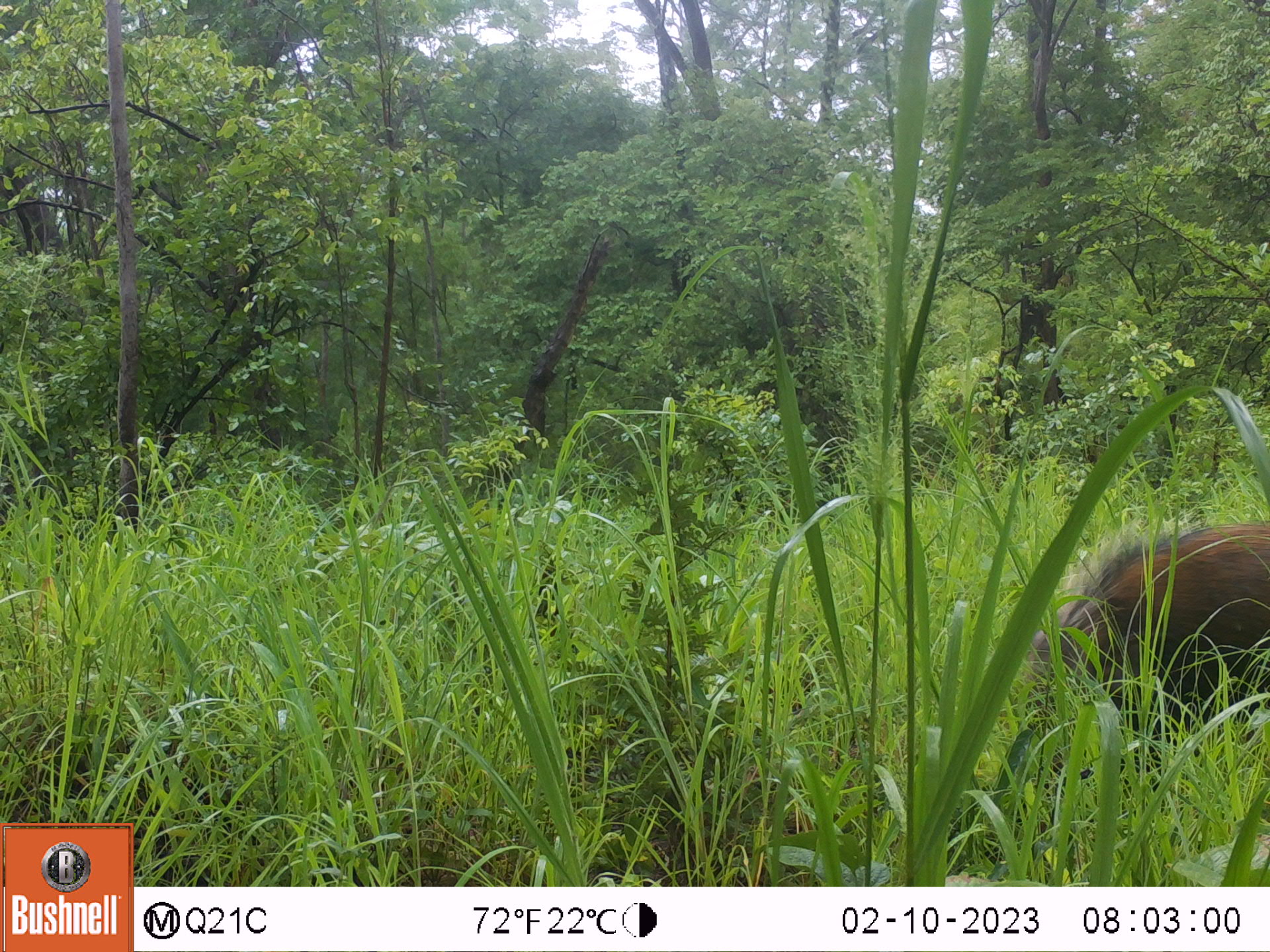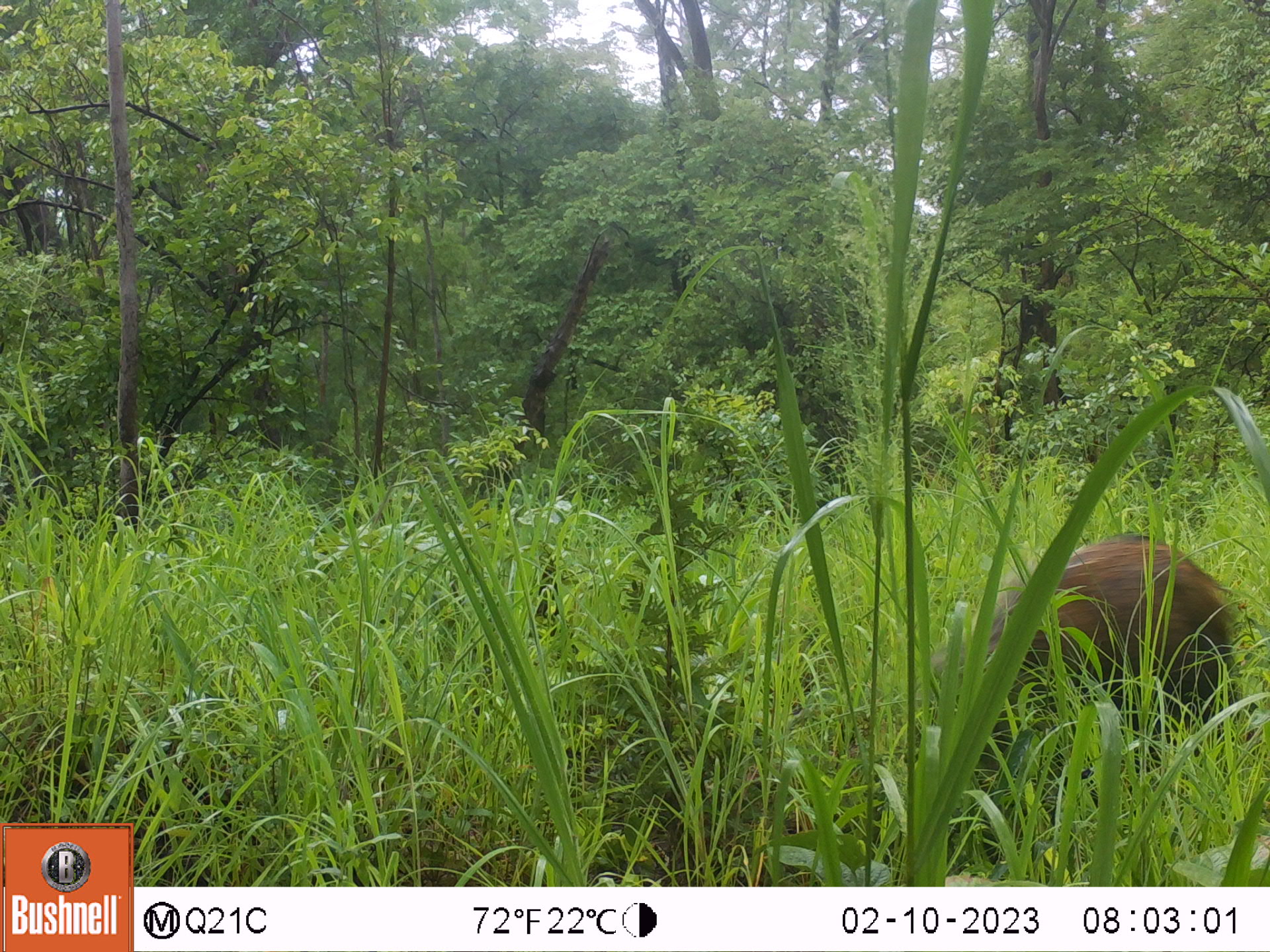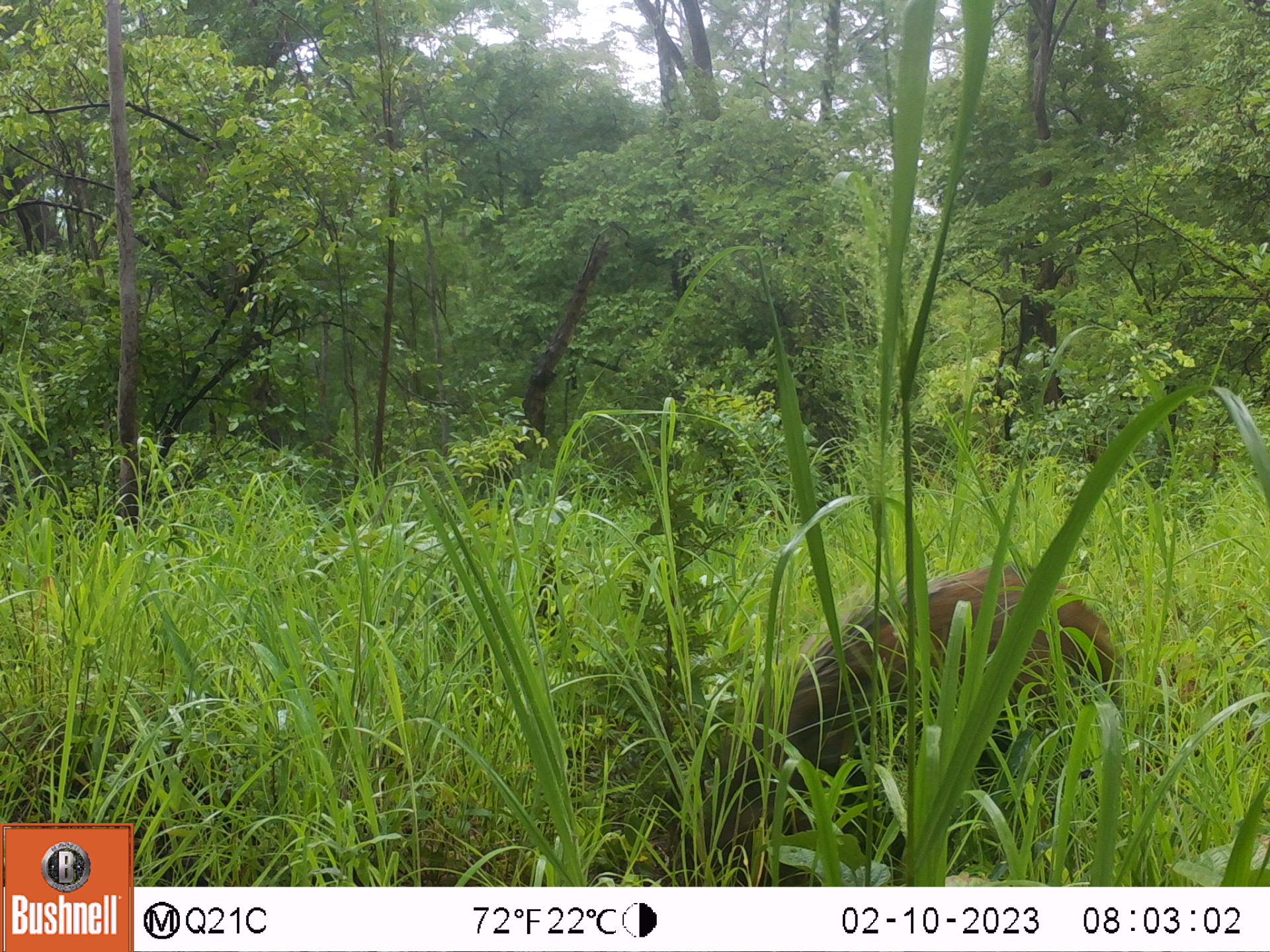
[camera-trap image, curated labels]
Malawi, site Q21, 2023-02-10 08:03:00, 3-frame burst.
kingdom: Animalia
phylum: Chordata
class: Mammalia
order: Artiodactyla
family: Suidae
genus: Potamochoerus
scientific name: Potamochoerus larvatus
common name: bushpig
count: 1